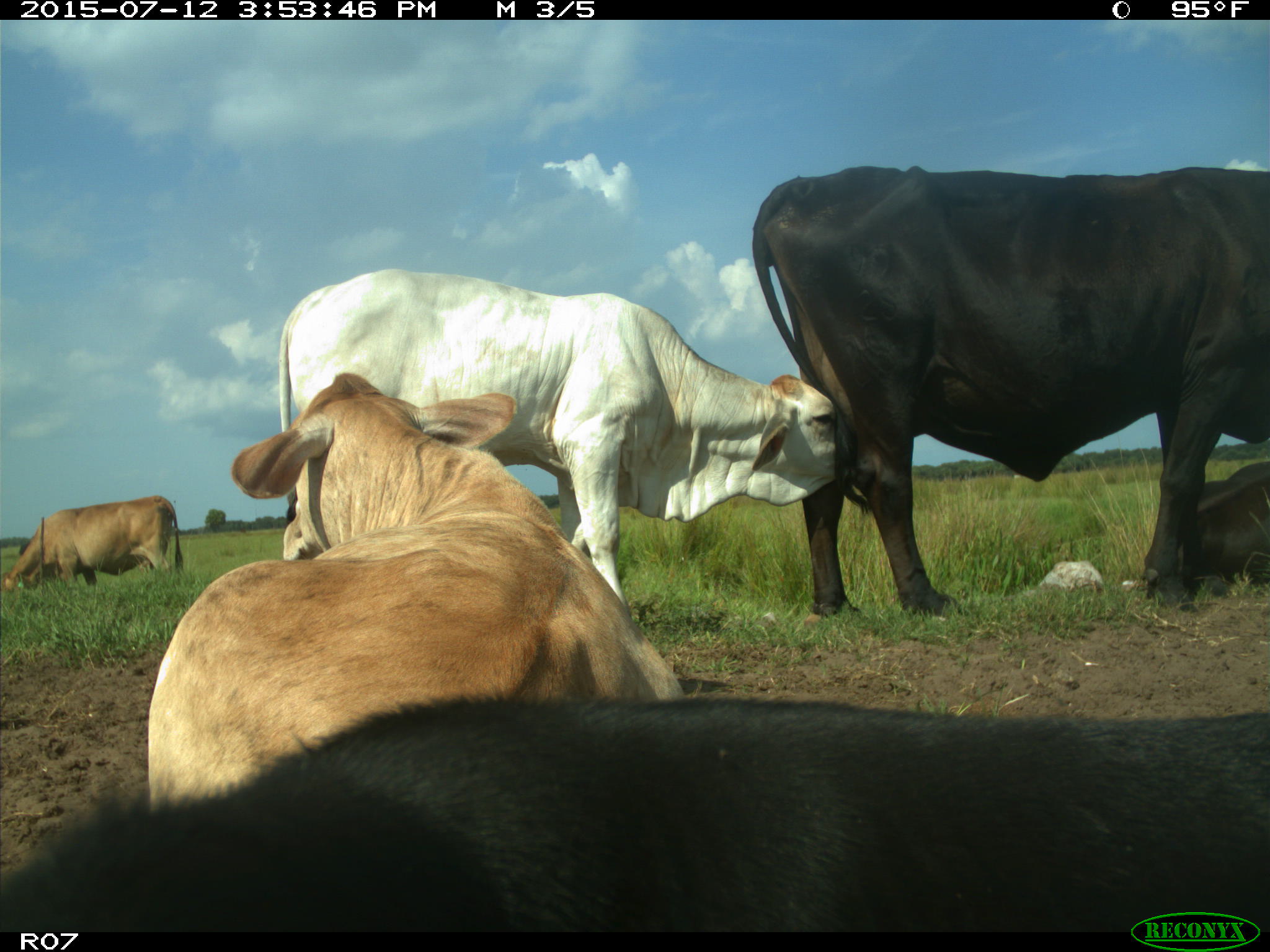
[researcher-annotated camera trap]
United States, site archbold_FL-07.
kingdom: Animalia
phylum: Chordata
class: Mammalia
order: Artiodactyla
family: Bovidae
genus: Bos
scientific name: Bos taurus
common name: domestic cow